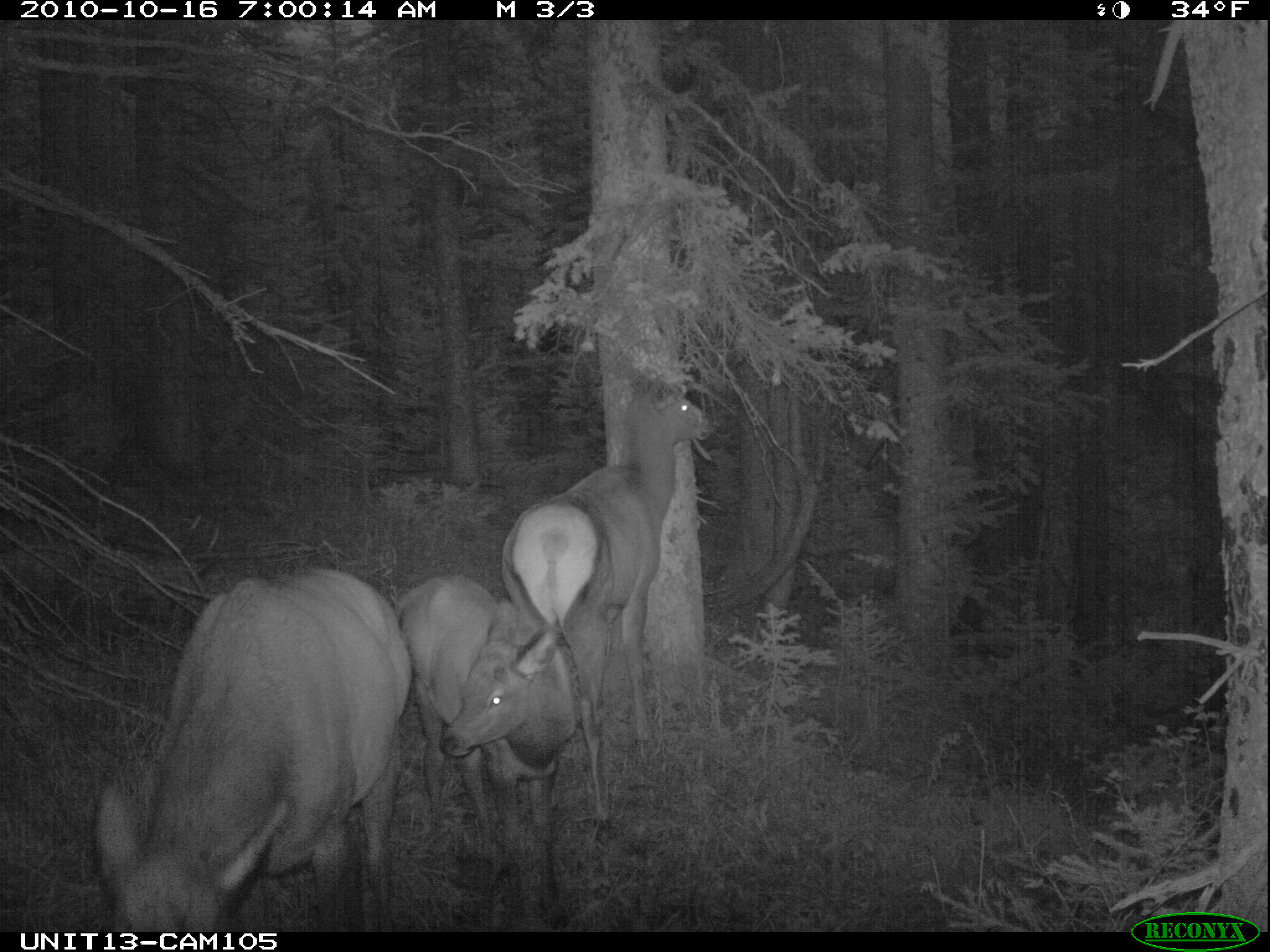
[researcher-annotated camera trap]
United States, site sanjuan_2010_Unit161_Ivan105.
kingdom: Animalia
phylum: Chordata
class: Mammalia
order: Artiodactyla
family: Cervidae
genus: Cervus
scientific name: Cervus elaphus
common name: red deer